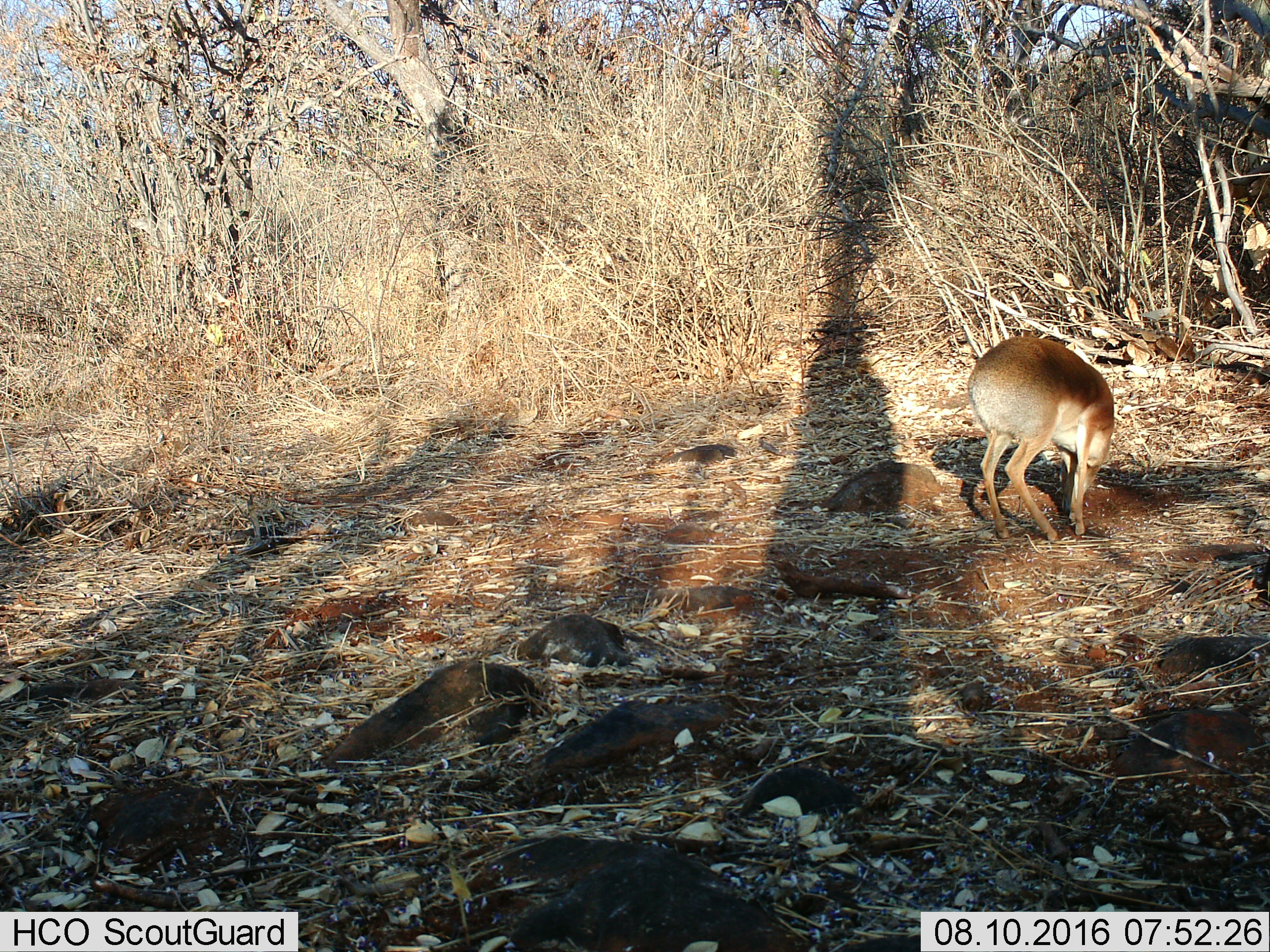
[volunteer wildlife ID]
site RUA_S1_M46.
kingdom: Animalia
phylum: Chordata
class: Mammalia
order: Artiodactyla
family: Bovidae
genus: Madoqua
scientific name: Madoqua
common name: dik-dik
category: dikdik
Dikdik (dik-dik) (Madoqua), count 1. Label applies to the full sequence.